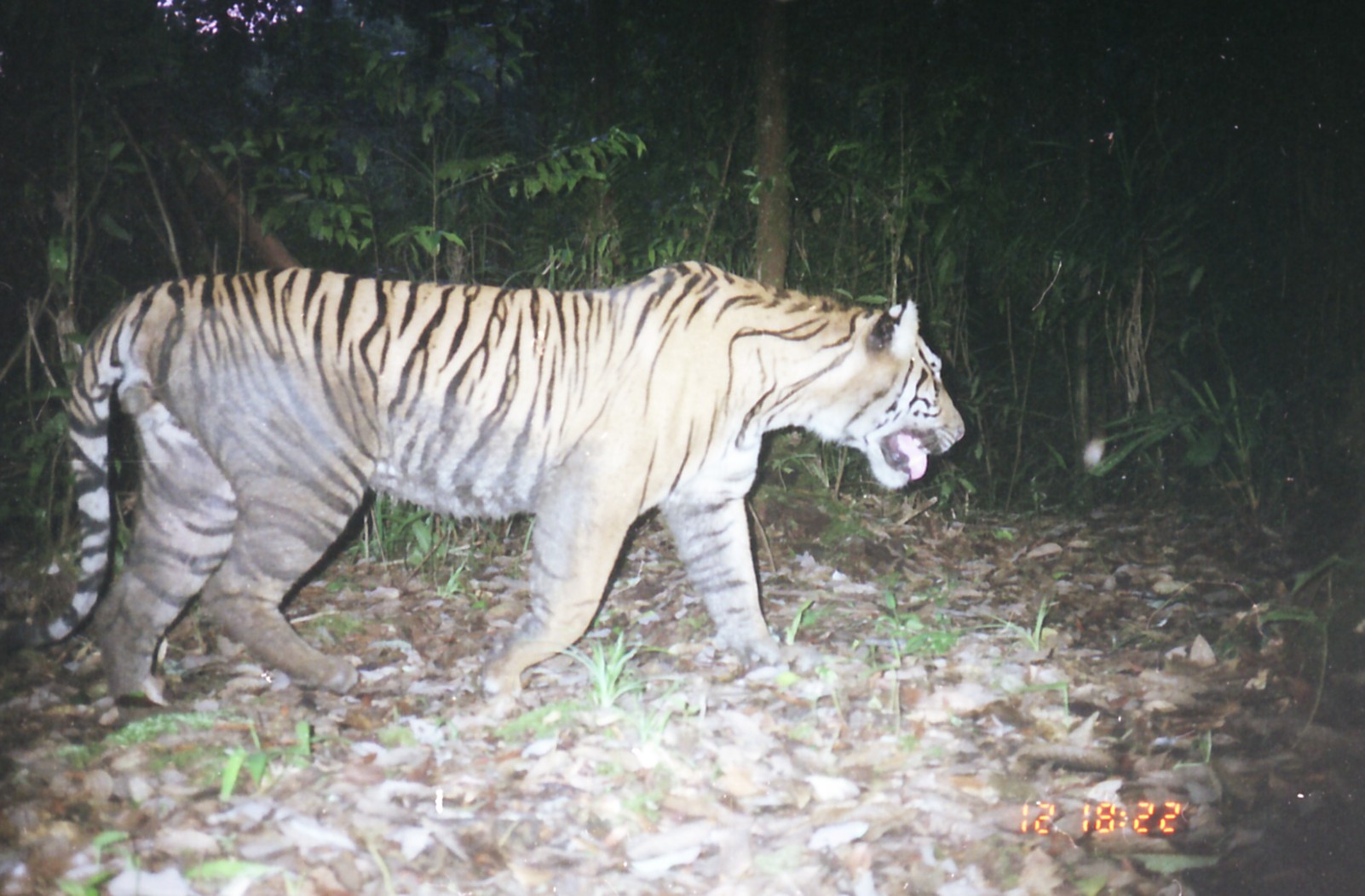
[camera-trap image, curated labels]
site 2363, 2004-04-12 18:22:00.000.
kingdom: Animalia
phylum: Chordata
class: Mammalia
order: Carnivora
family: Felidae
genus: Panthera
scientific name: Panthera tigris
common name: tiger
Panthera tigris (tiger), count 1.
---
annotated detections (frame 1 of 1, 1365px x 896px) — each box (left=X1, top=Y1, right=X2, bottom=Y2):
panthera tigris: (left=0, top=260, right=965, bottom=707)